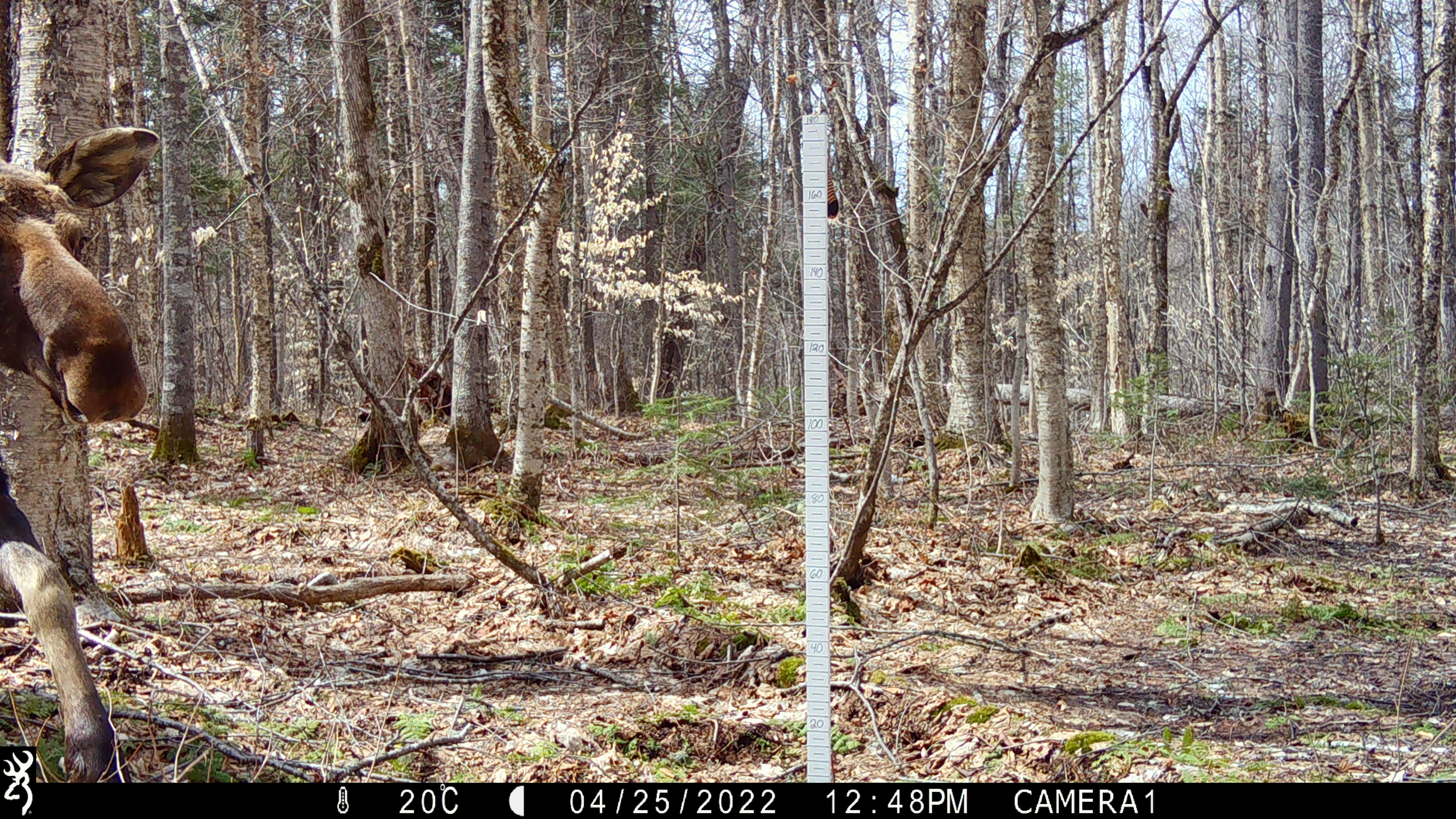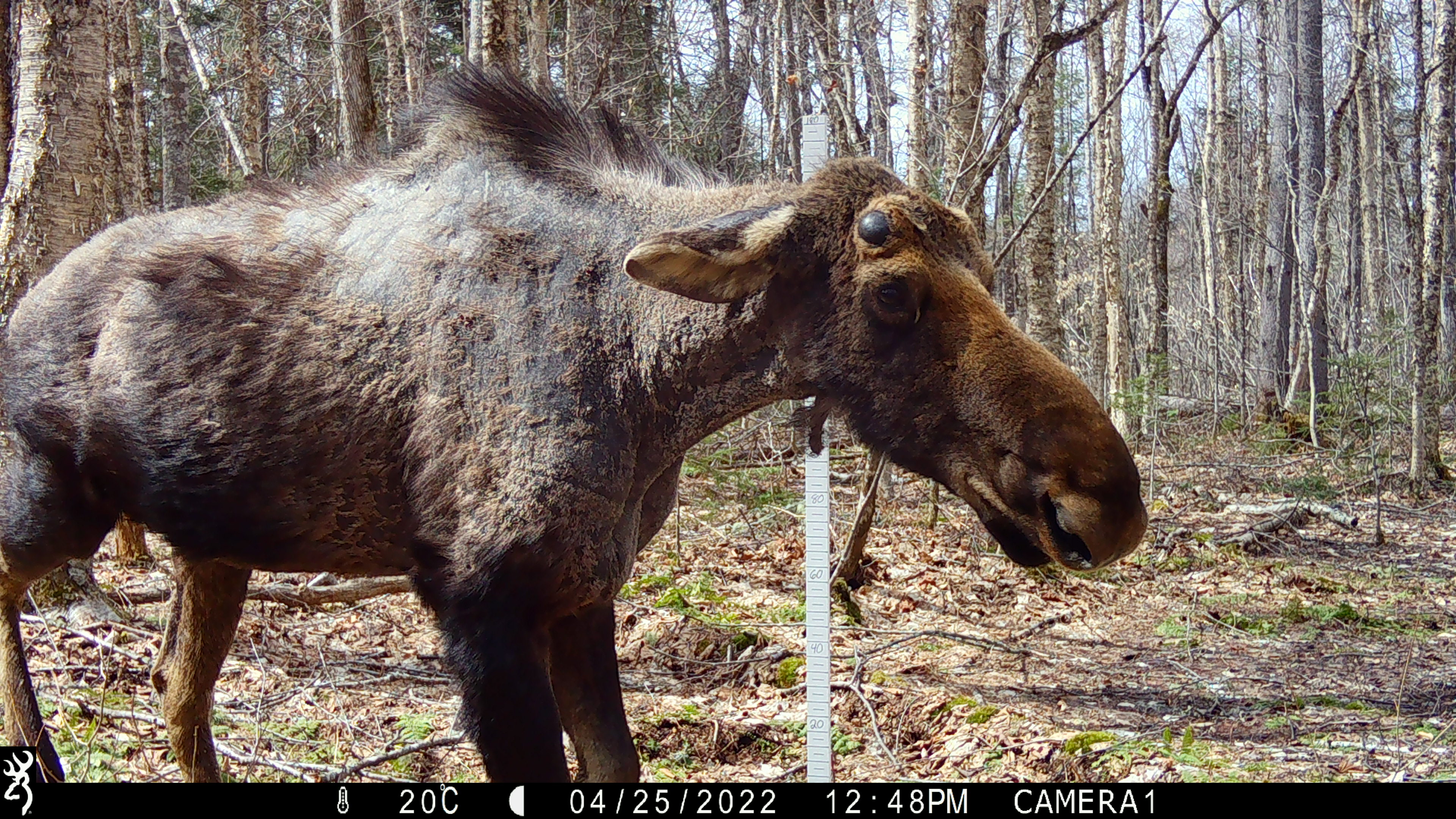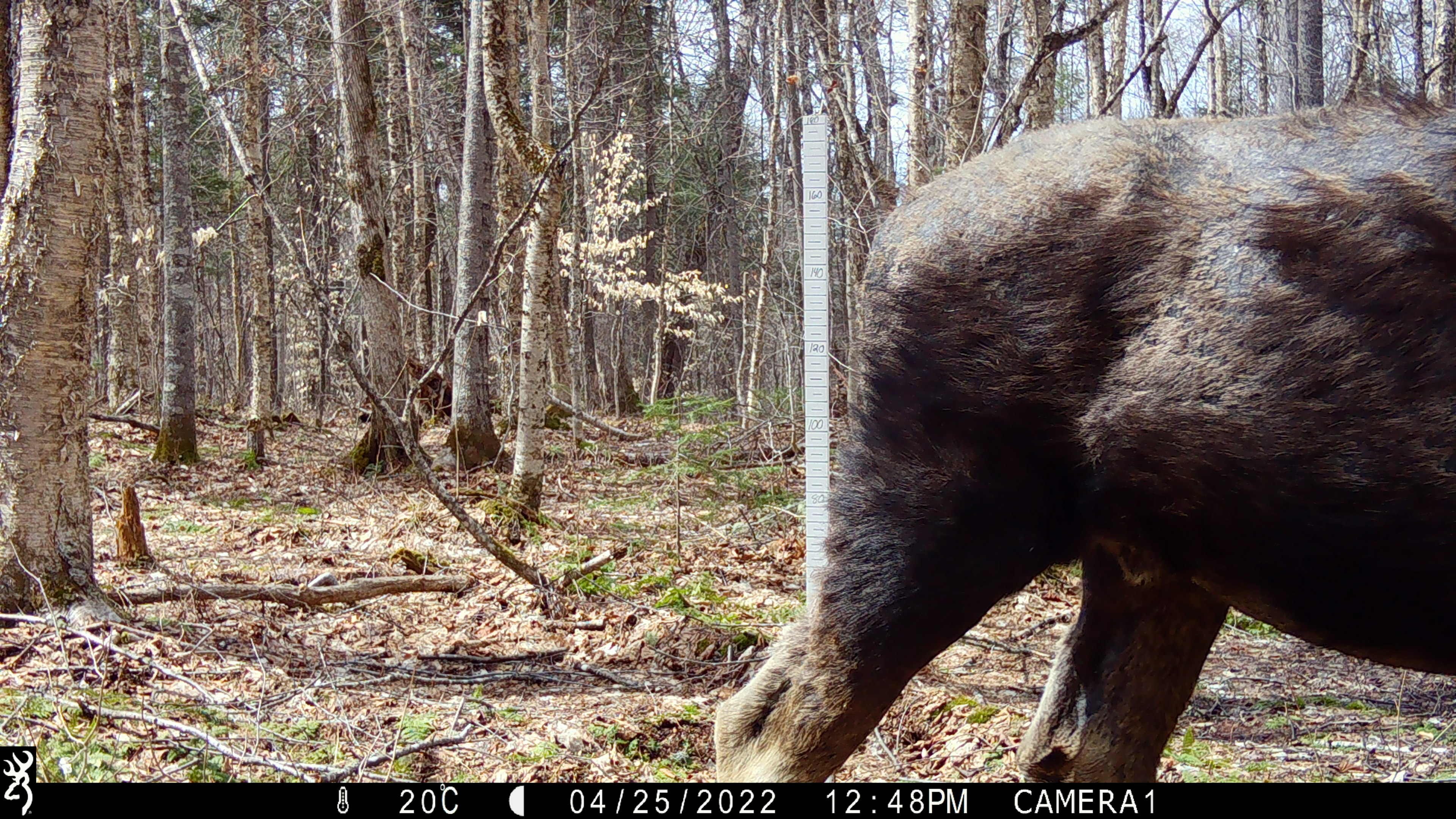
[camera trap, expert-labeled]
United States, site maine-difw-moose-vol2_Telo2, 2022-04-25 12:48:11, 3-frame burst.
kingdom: Animalia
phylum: Chordata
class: Mammalia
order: Artiodactyla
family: Cervidae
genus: Alces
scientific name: Alces alces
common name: moose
Moose (Alces alces).